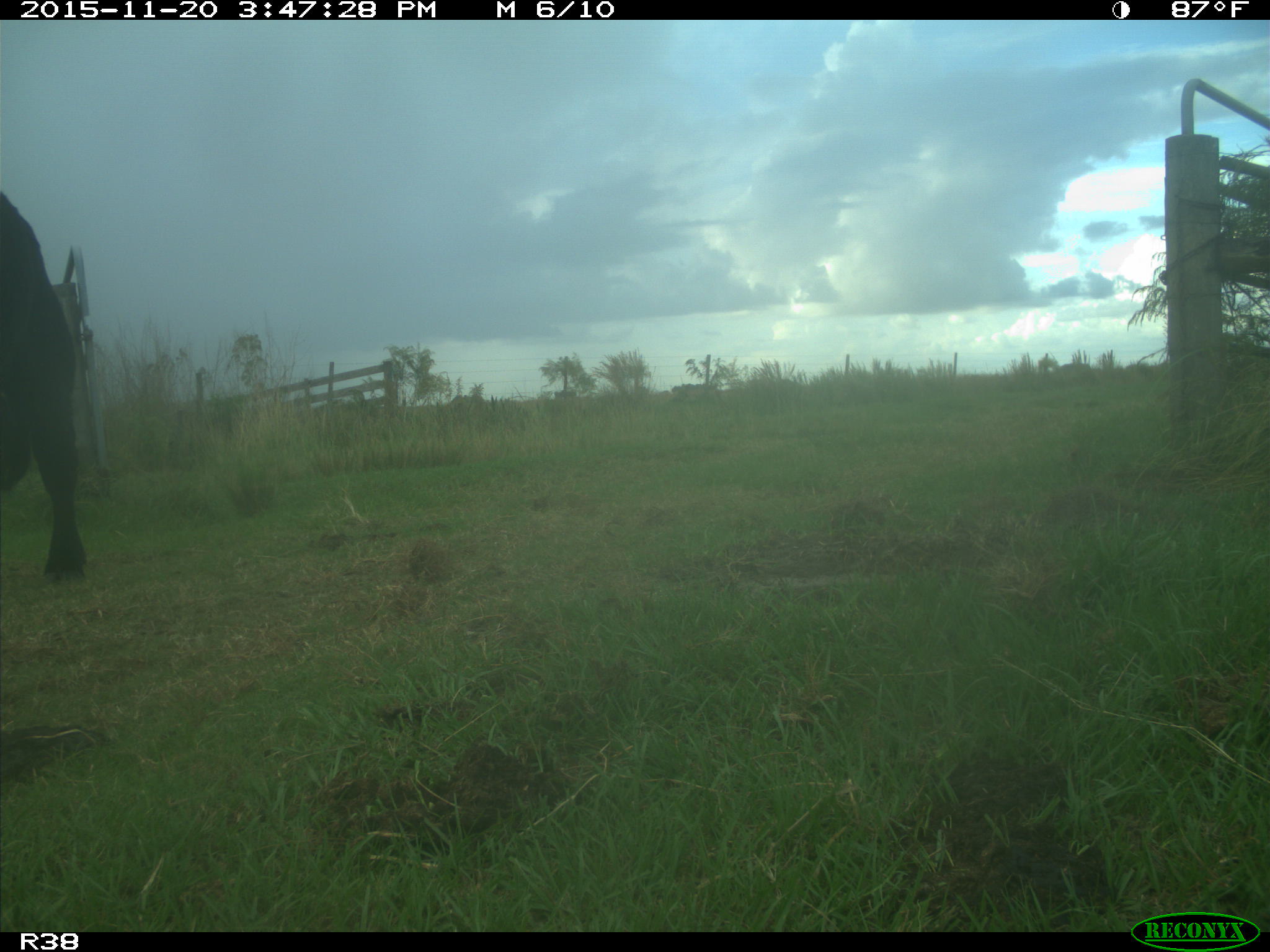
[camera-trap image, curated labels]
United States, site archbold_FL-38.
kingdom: Animalia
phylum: Chordata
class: Mammalia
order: Artiodactyla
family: Bovidae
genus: Bos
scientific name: Bos taurus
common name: domestic cow